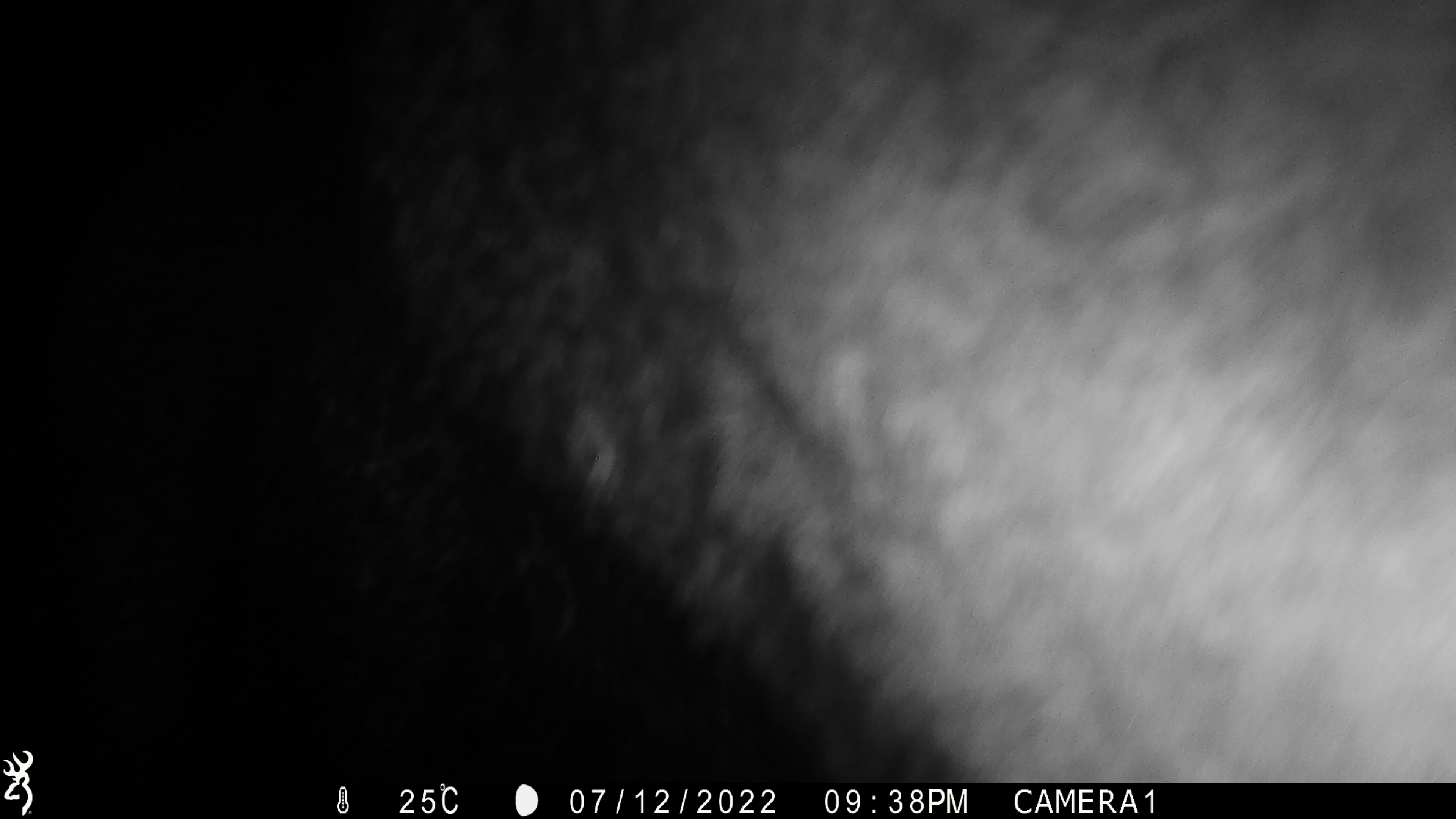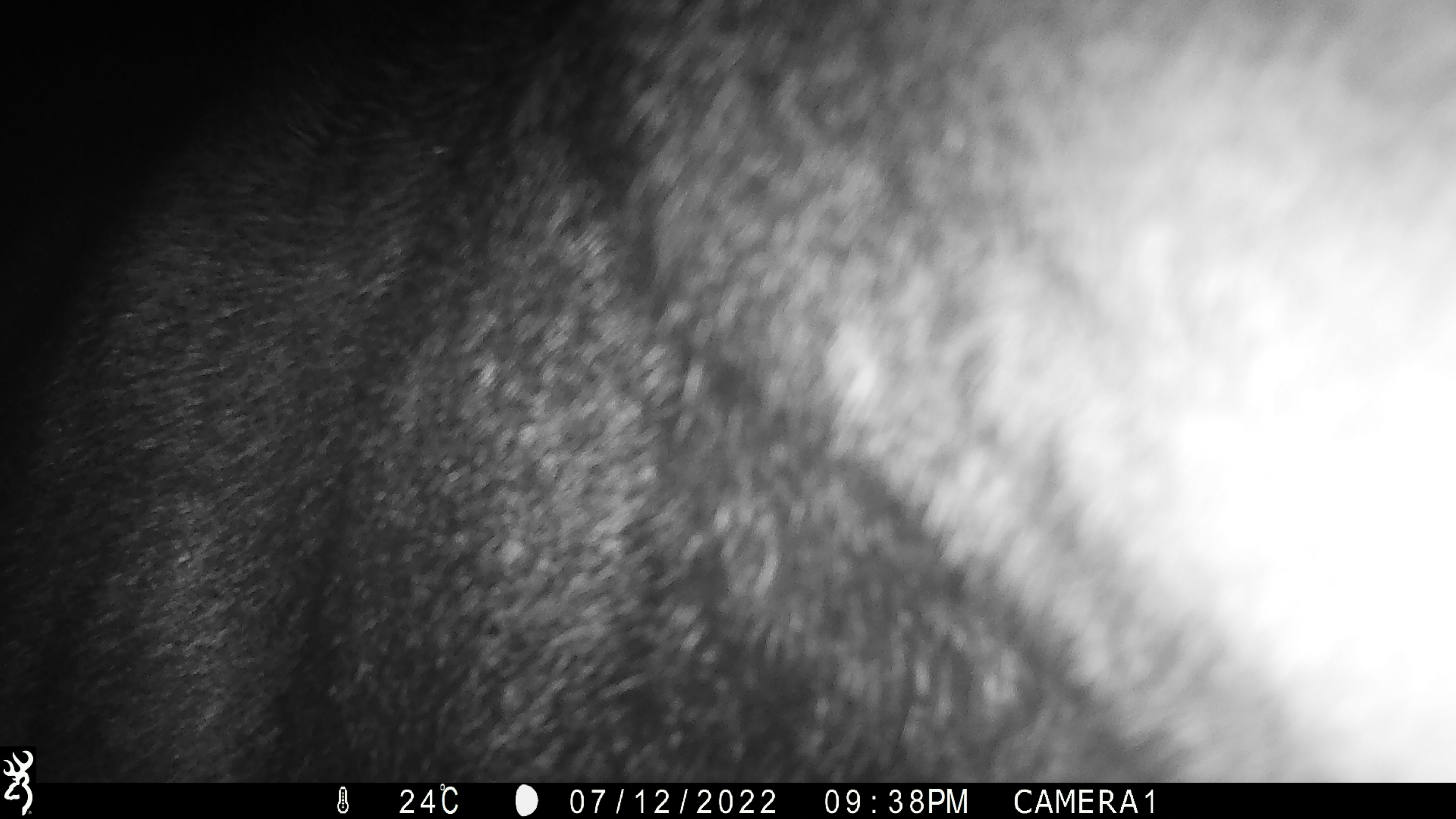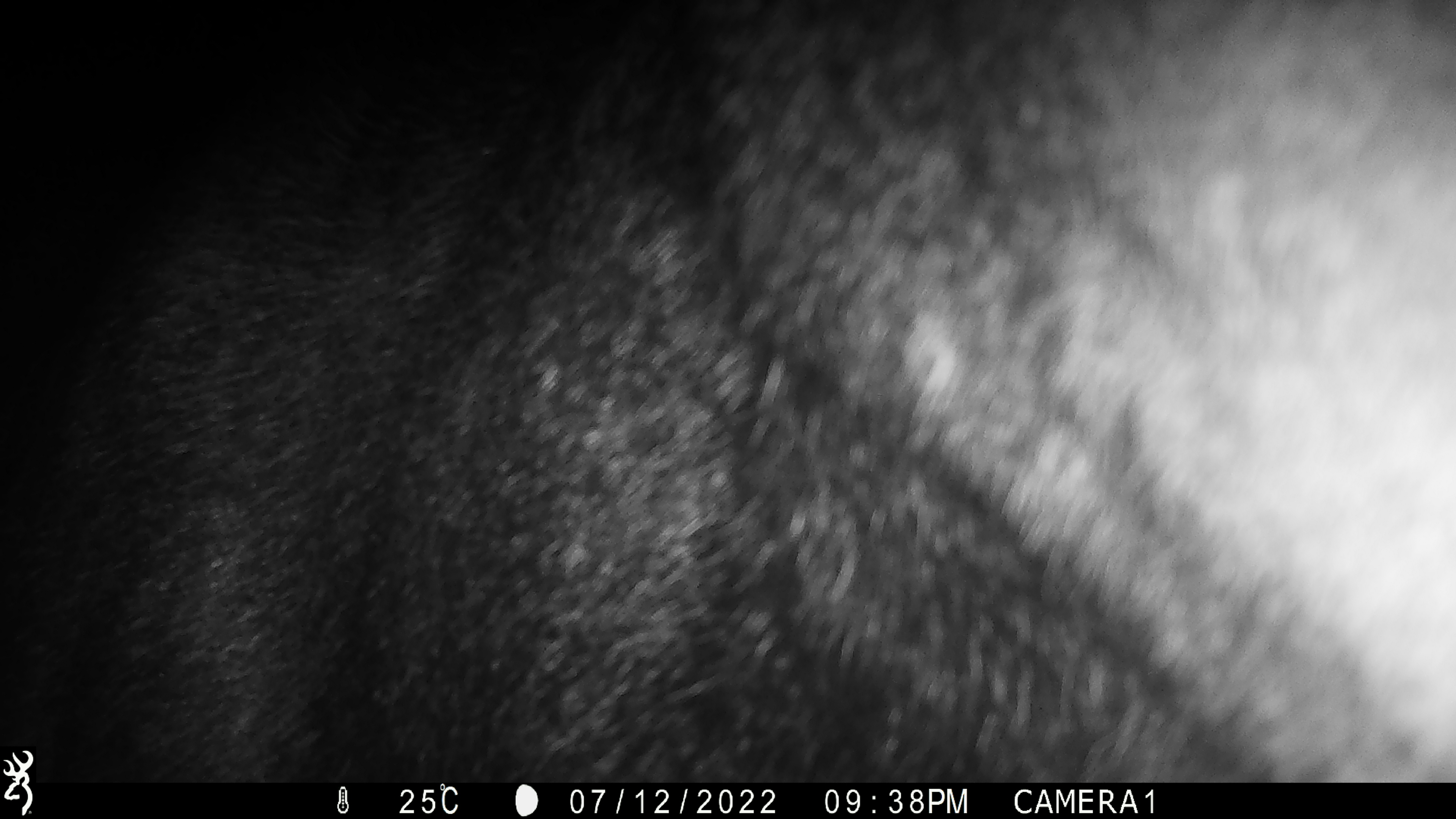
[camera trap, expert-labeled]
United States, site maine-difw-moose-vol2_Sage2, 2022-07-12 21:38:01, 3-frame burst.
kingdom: Animalia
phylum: Chordata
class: Mammalia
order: Artiodactyla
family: Cervidae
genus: Alces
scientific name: Alces alces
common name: moose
Moose (Alces alces).